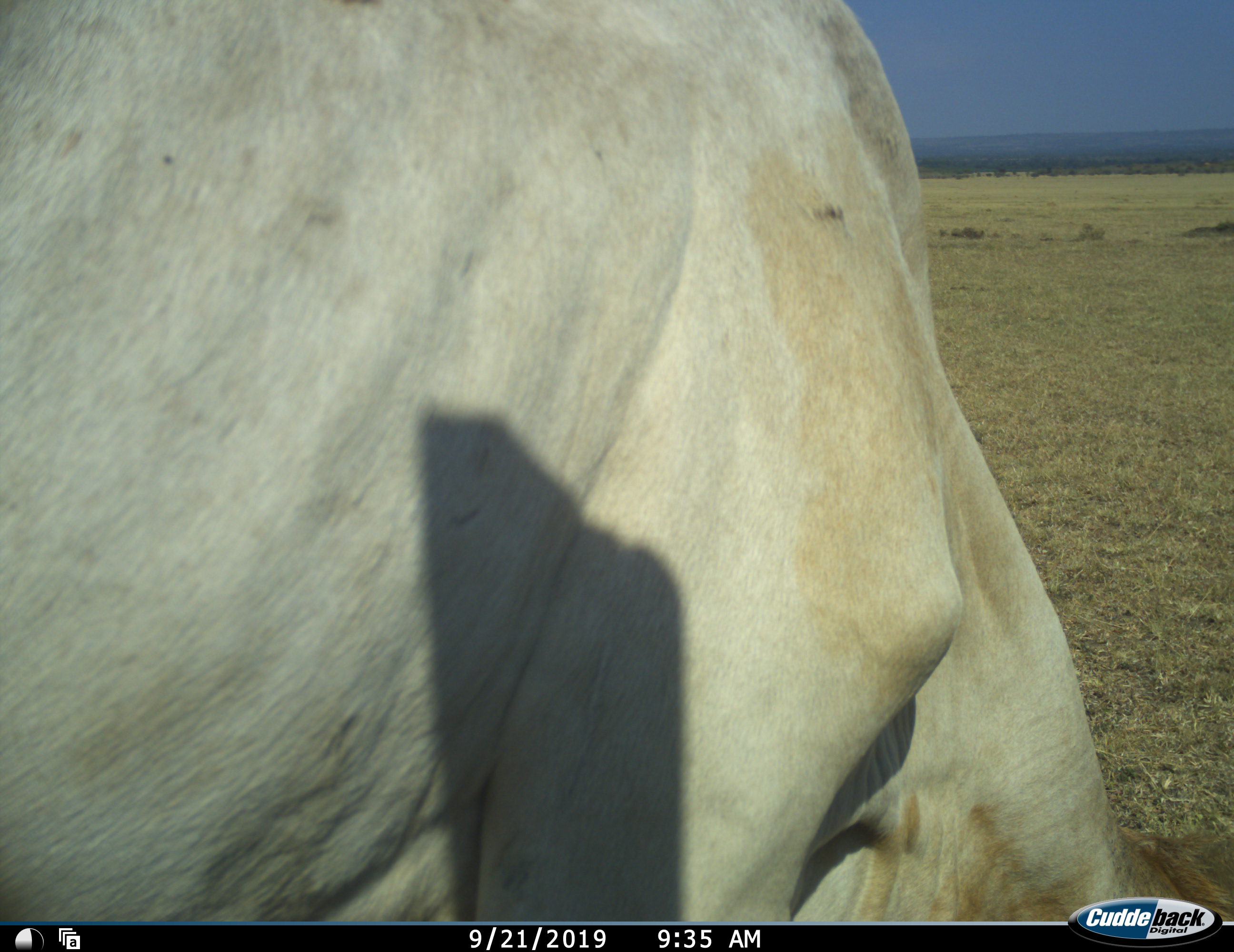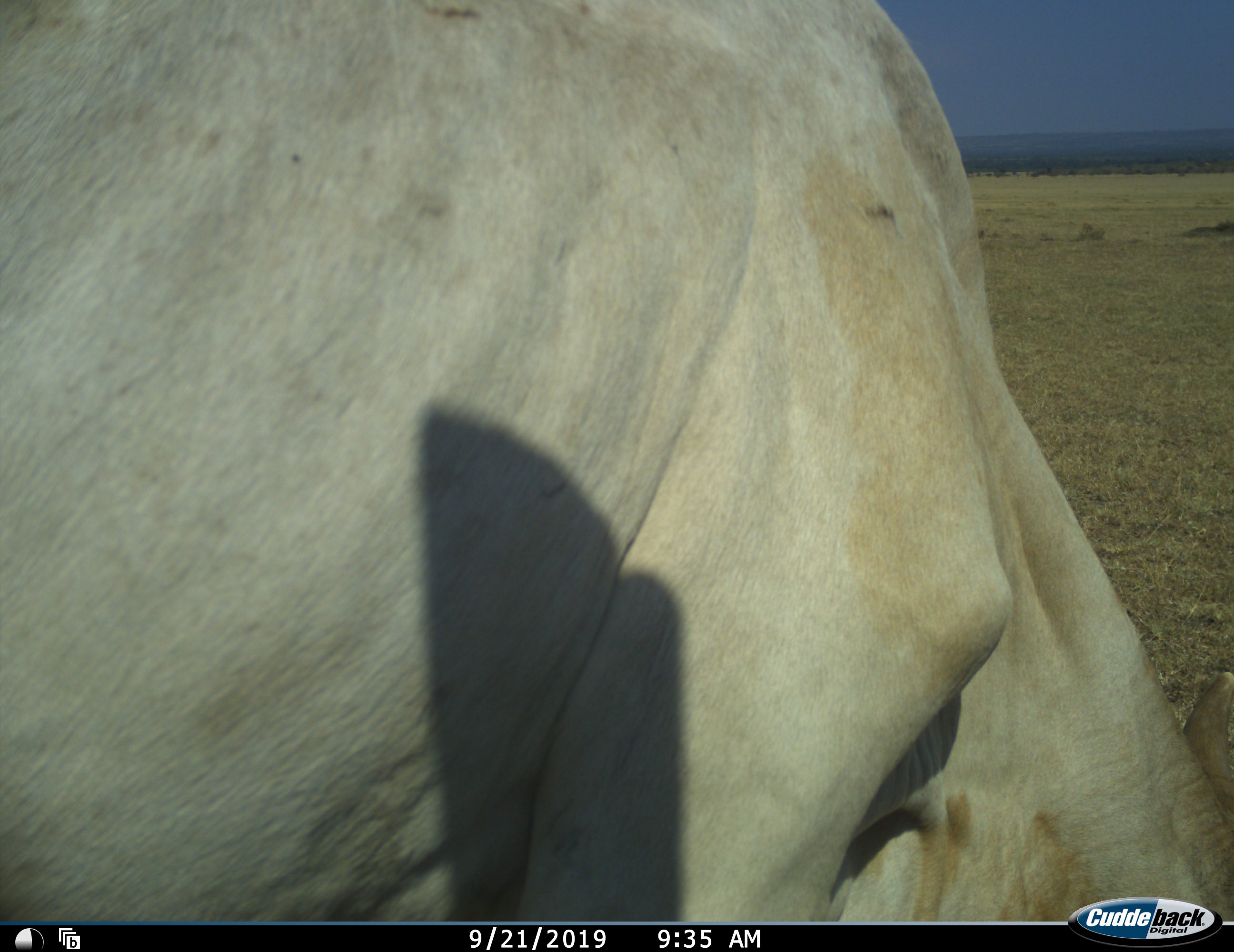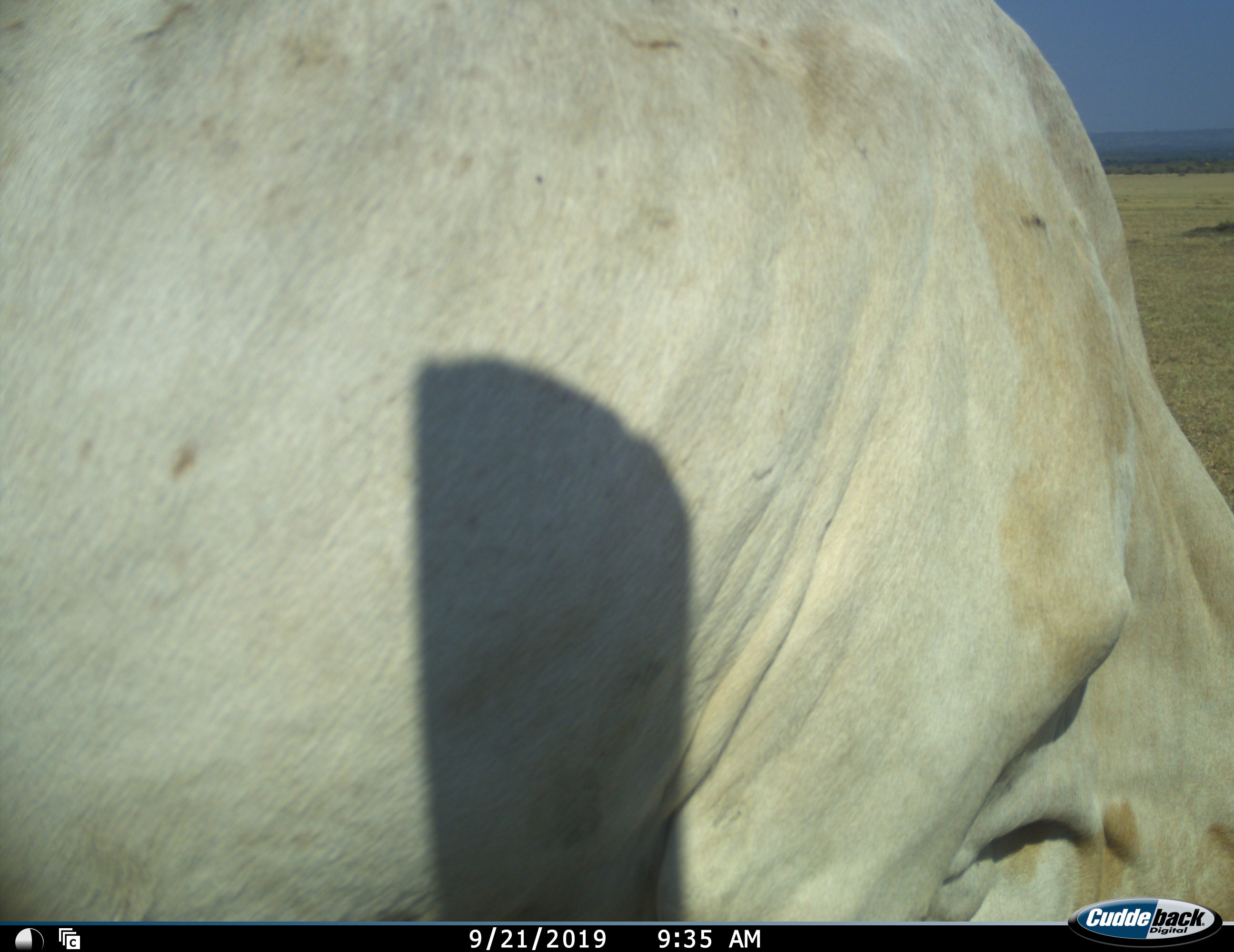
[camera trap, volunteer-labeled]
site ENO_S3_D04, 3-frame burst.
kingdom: Animalia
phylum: Chordata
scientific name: Vertebrata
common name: domestic animal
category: domesticanimal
Domesticanimal (domestic animal) (Vertebrata), count 1. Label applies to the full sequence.